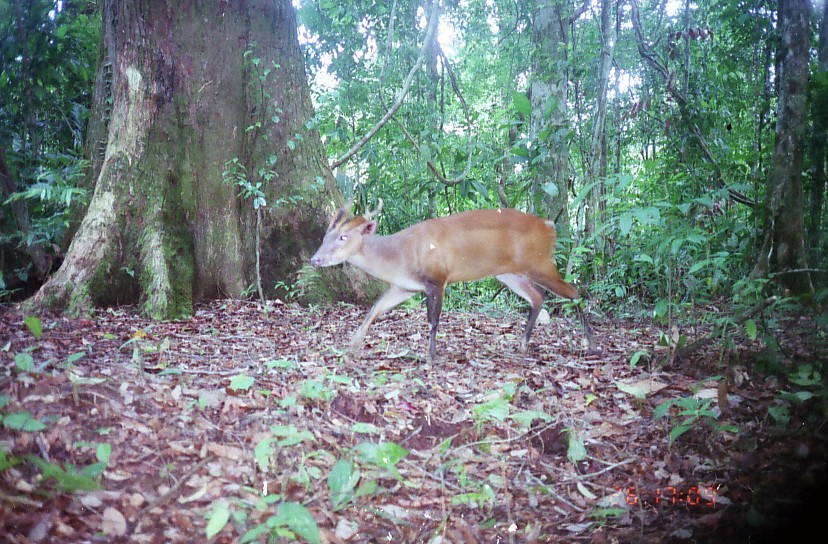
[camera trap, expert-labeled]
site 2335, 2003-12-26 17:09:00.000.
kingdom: Animalia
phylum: Chordata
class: Mammalia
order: Artiodactyla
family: Cervidae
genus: Muntiacus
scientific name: Muntiacus muntjak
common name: southern red muntjac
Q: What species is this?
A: Muntiacus muntjak (southern red muntjac).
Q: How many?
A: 1.